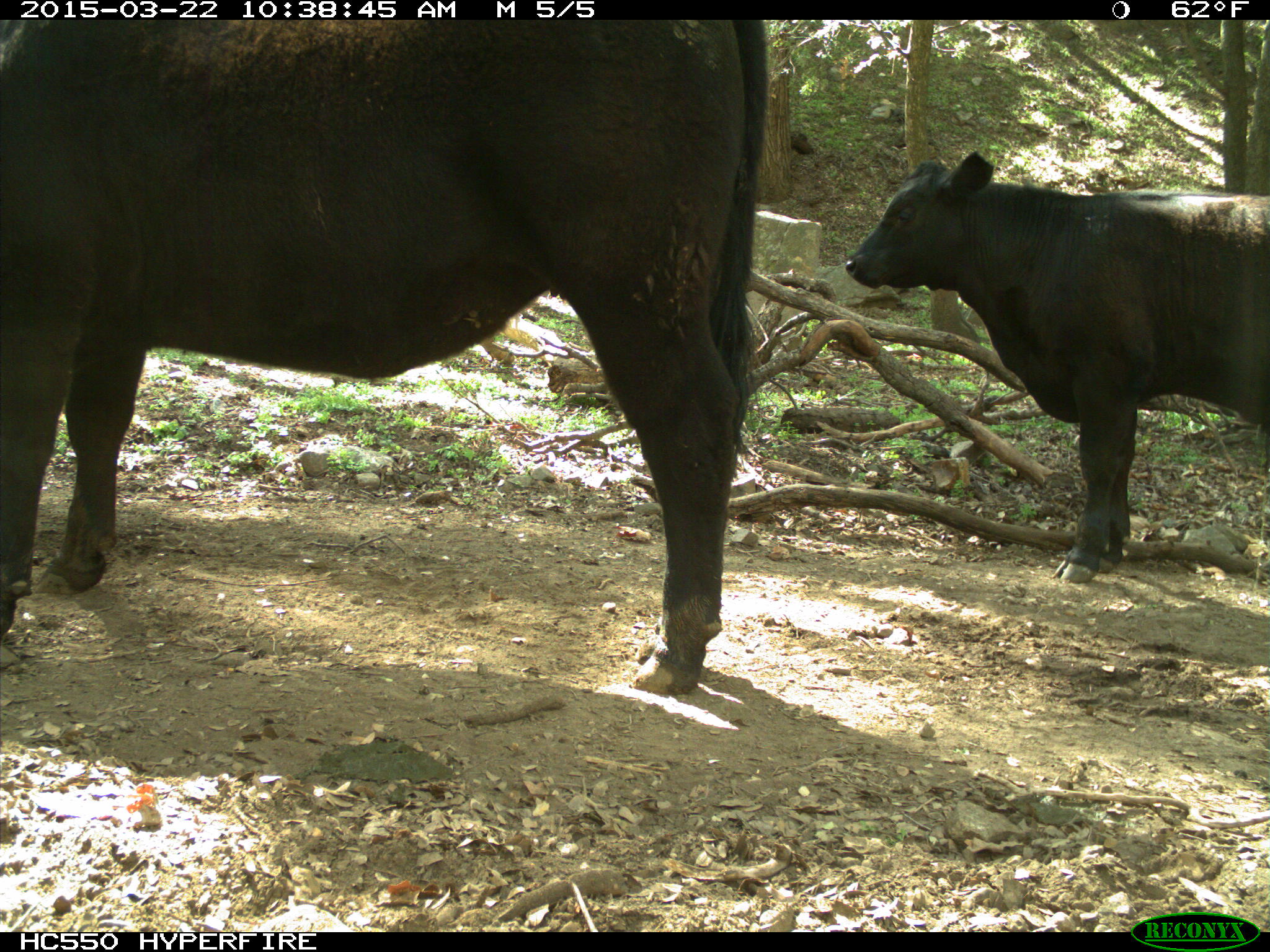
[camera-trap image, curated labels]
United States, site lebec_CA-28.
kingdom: Animalia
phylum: Chordata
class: Mammalia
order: Artiodactyla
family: Bovidae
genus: Bos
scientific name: Bos taurus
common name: domestic cow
Bos taurus (domestic cow).